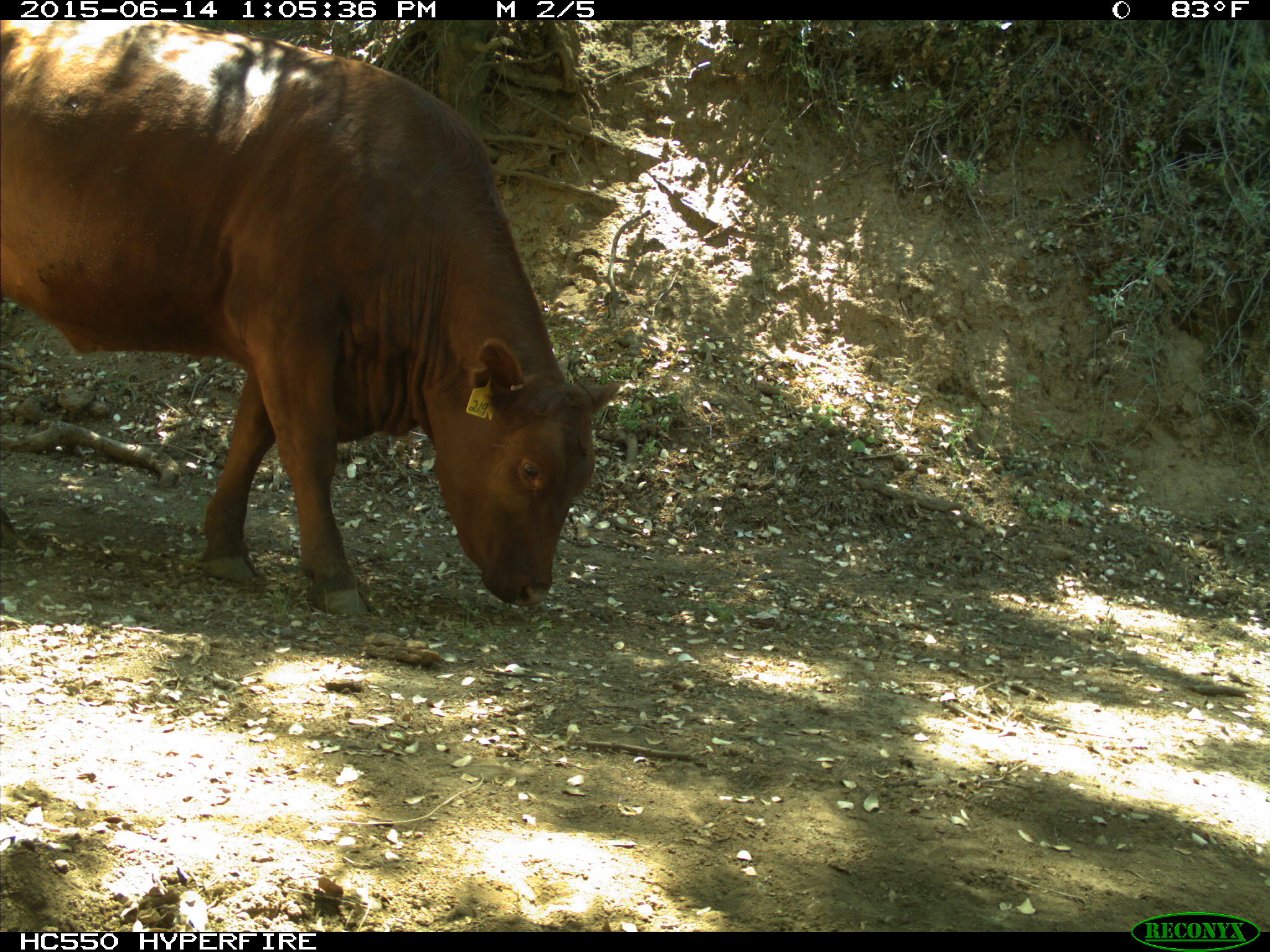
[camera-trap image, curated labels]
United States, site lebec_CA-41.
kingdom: Animalia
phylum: Chordata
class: Mammalia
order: Artiodactyla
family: Bovidae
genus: Bos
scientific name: Bos taurus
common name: domestic cow